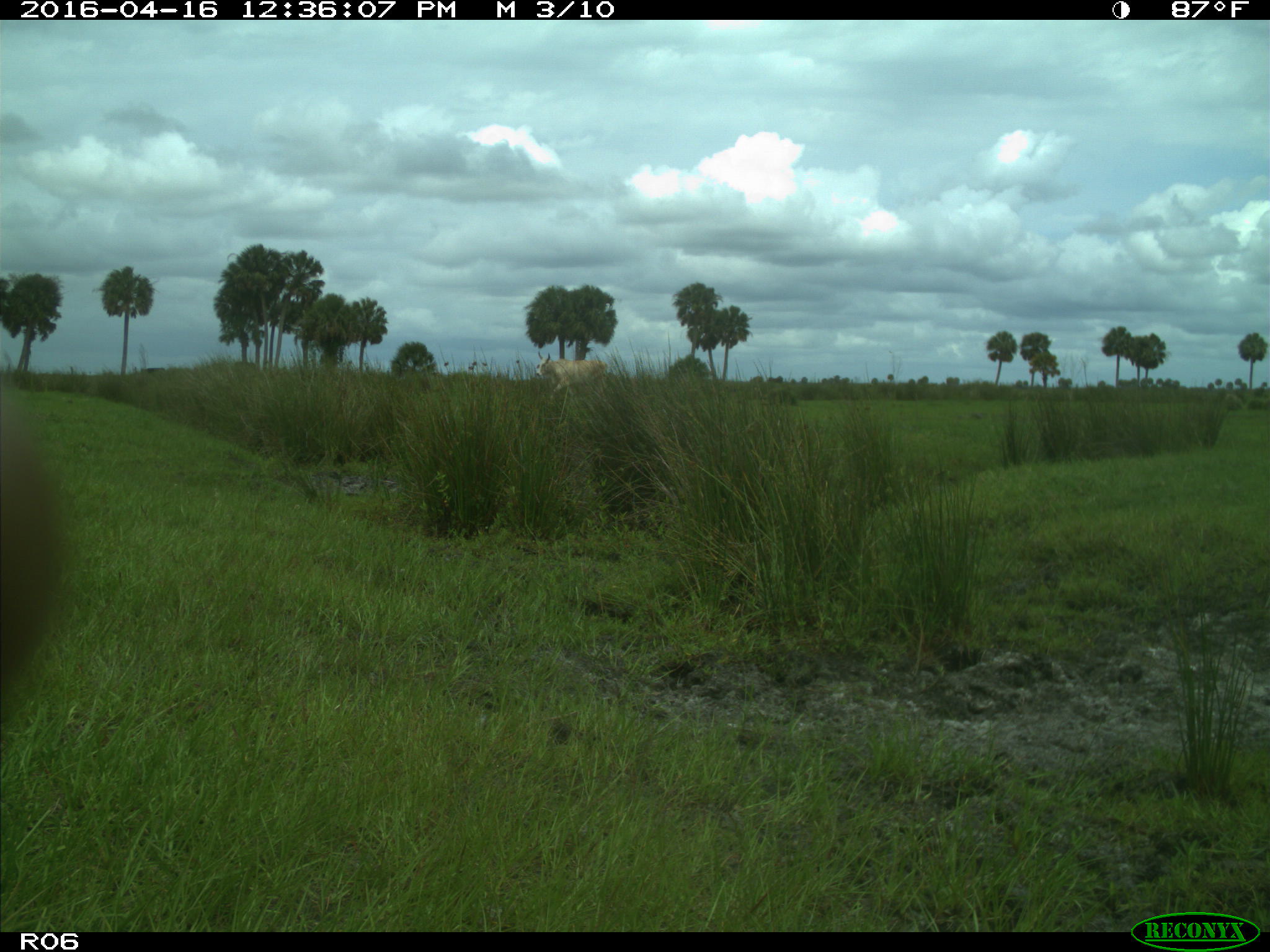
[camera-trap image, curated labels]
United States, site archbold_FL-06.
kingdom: Animalia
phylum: Chordata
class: Mammalia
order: Artiodactyla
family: Bovidae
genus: Bos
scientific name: Bos taurus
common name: domestic cow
Bos taurus (domestic cow).